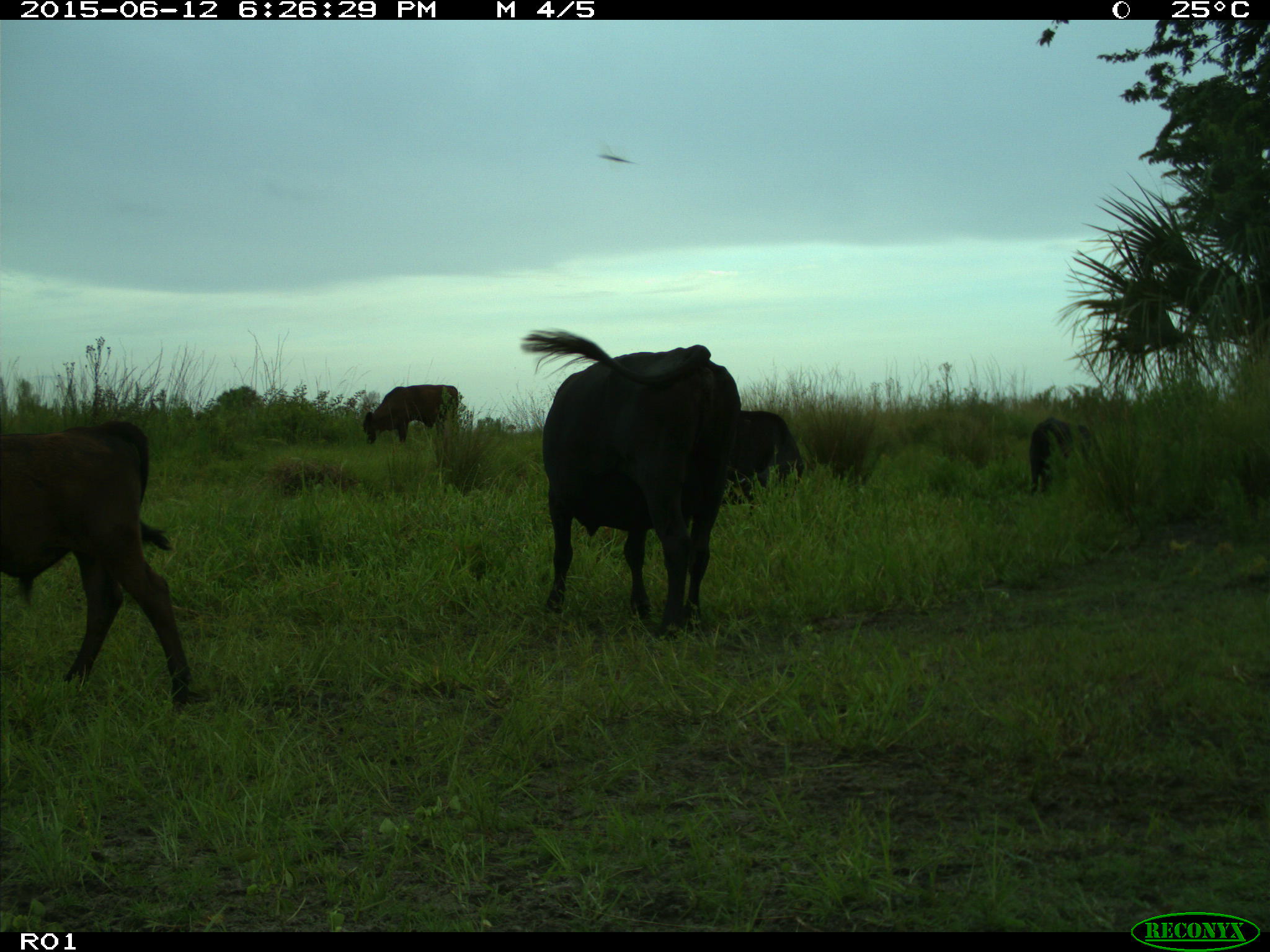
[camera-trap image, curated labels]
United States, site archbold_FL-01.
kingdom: Animalia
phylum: Chordata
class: Mammalia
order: Artiodactyla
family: Bovidae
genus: Bos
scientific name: Bos taurus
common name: domestic cow